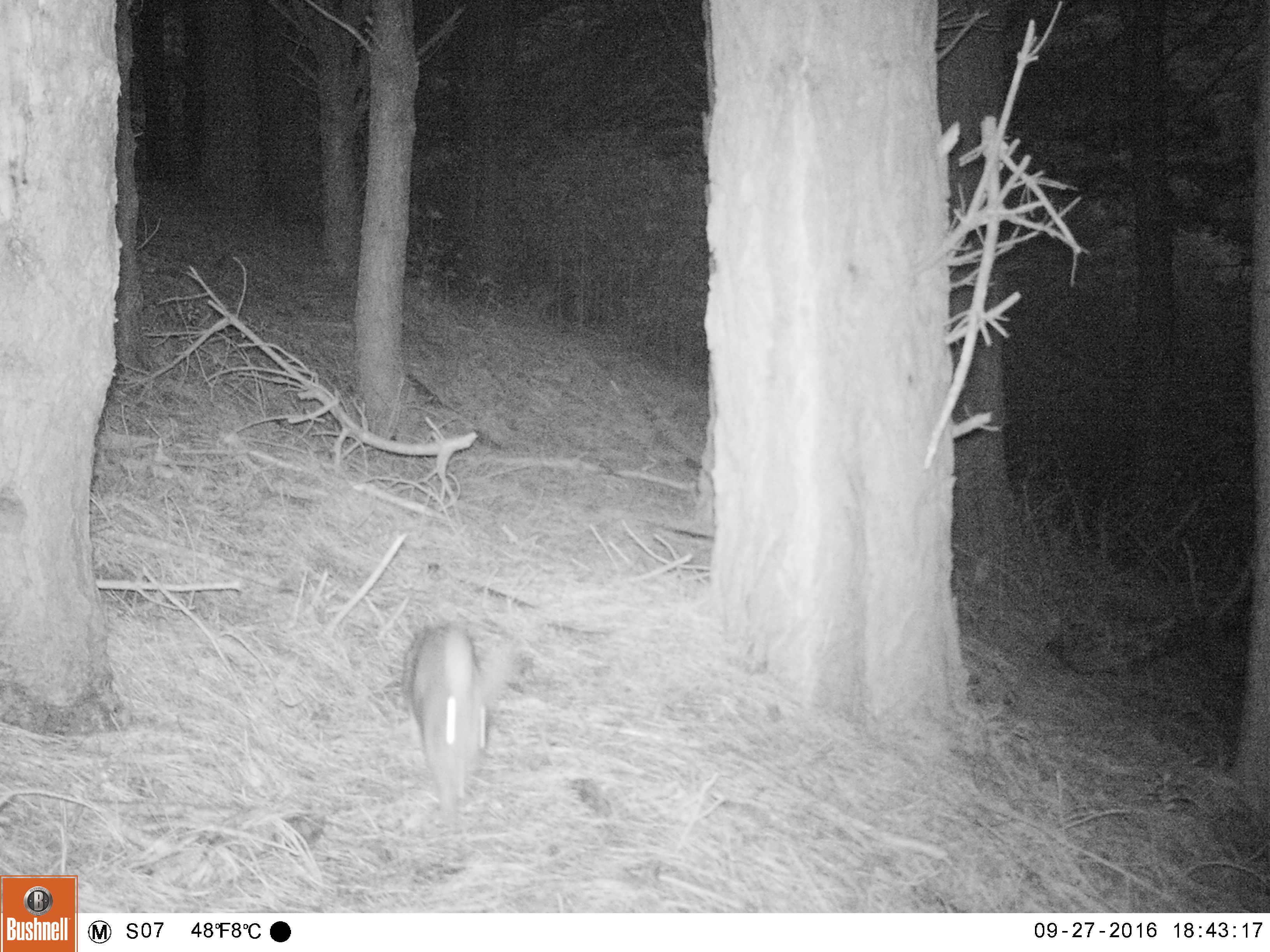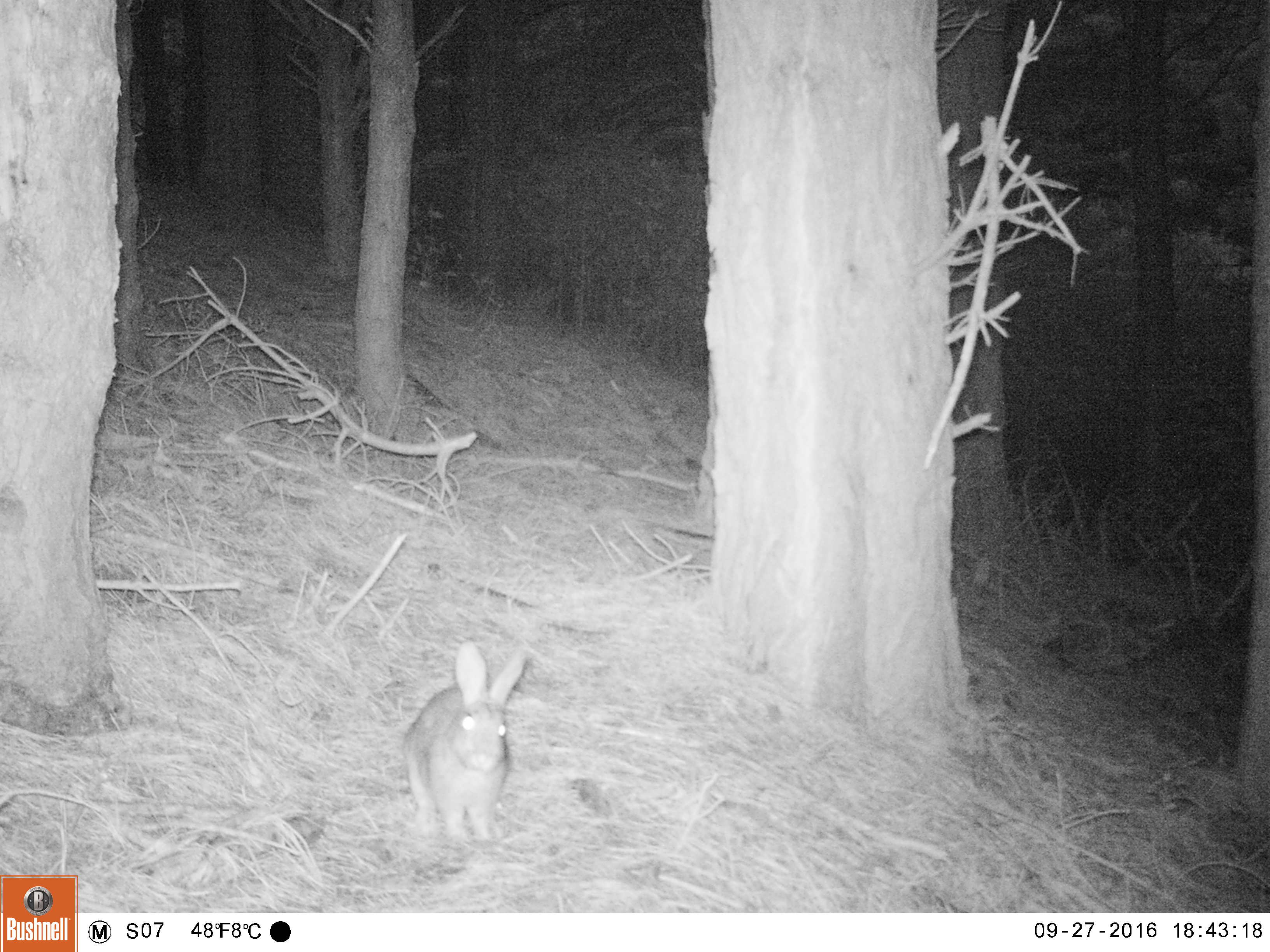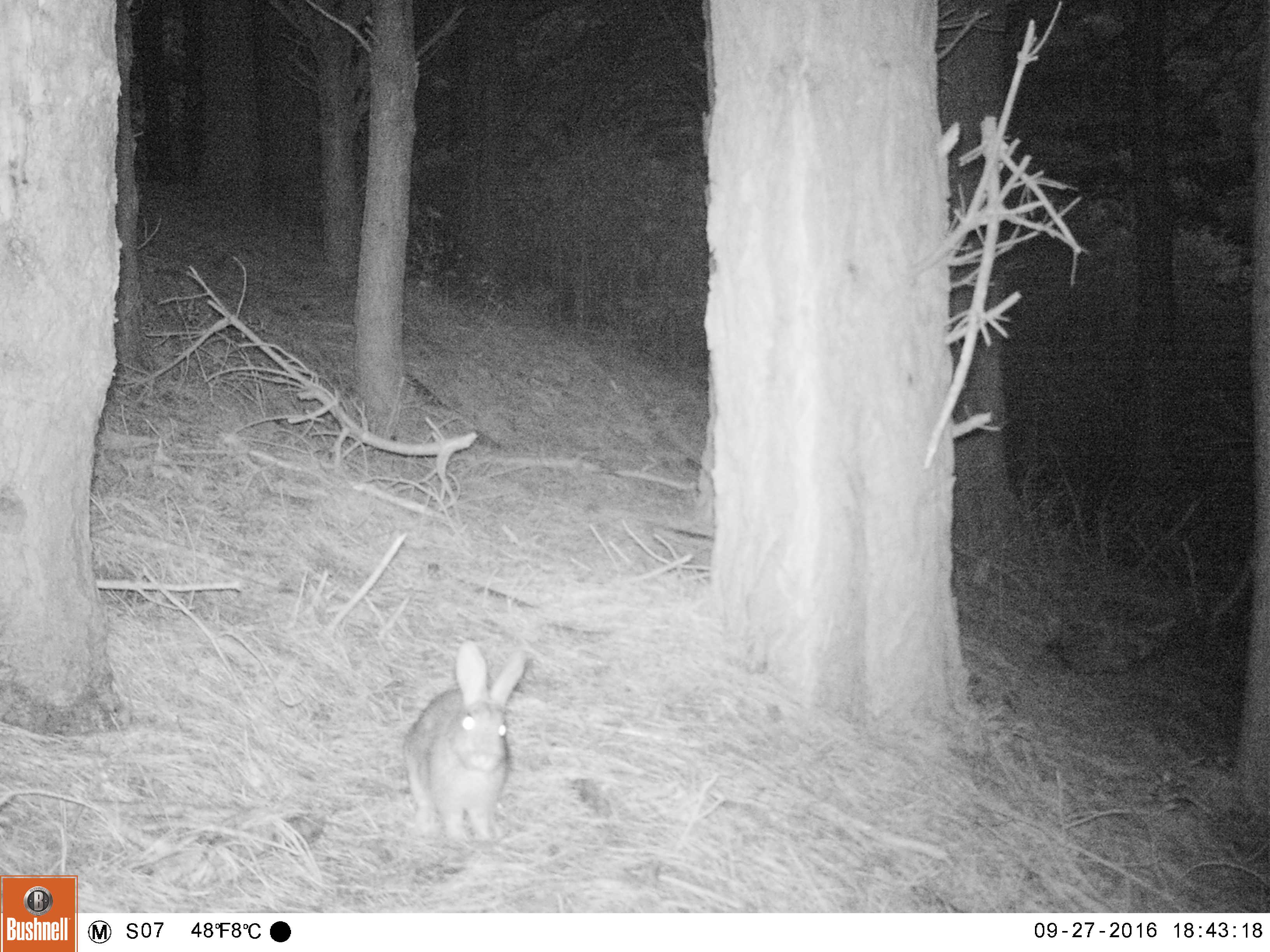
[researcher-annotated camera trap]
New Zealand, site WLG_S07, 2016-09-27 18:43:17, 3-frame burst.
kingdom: Animalia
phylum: Chordata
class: Mammalia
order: Lagomorpha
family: Leporidae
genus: Oryctolagus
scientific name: Oryctolagus cuniculus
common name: european rabbit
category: rabbit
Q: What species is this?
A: Rabbit (european rabbit) (Oryctolagus cuniculus).